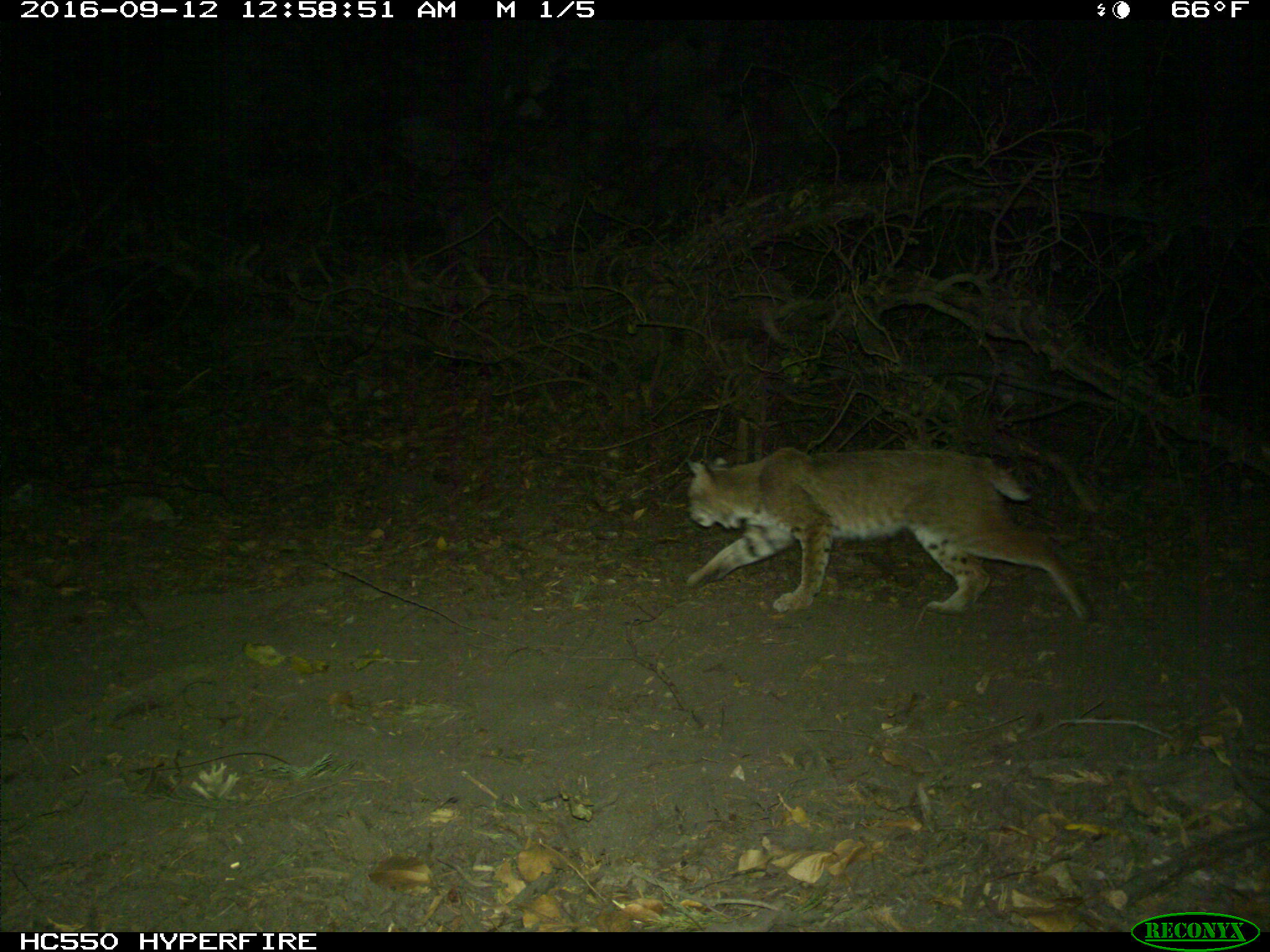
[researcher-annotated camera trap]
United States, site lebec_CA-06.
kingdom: Animalia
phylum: Chordata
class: Mammalia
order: Carnivora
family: Felidae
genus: Lynx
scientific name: Lynx rufus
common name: bobcat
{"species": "Lynx rufus (bobcat)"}